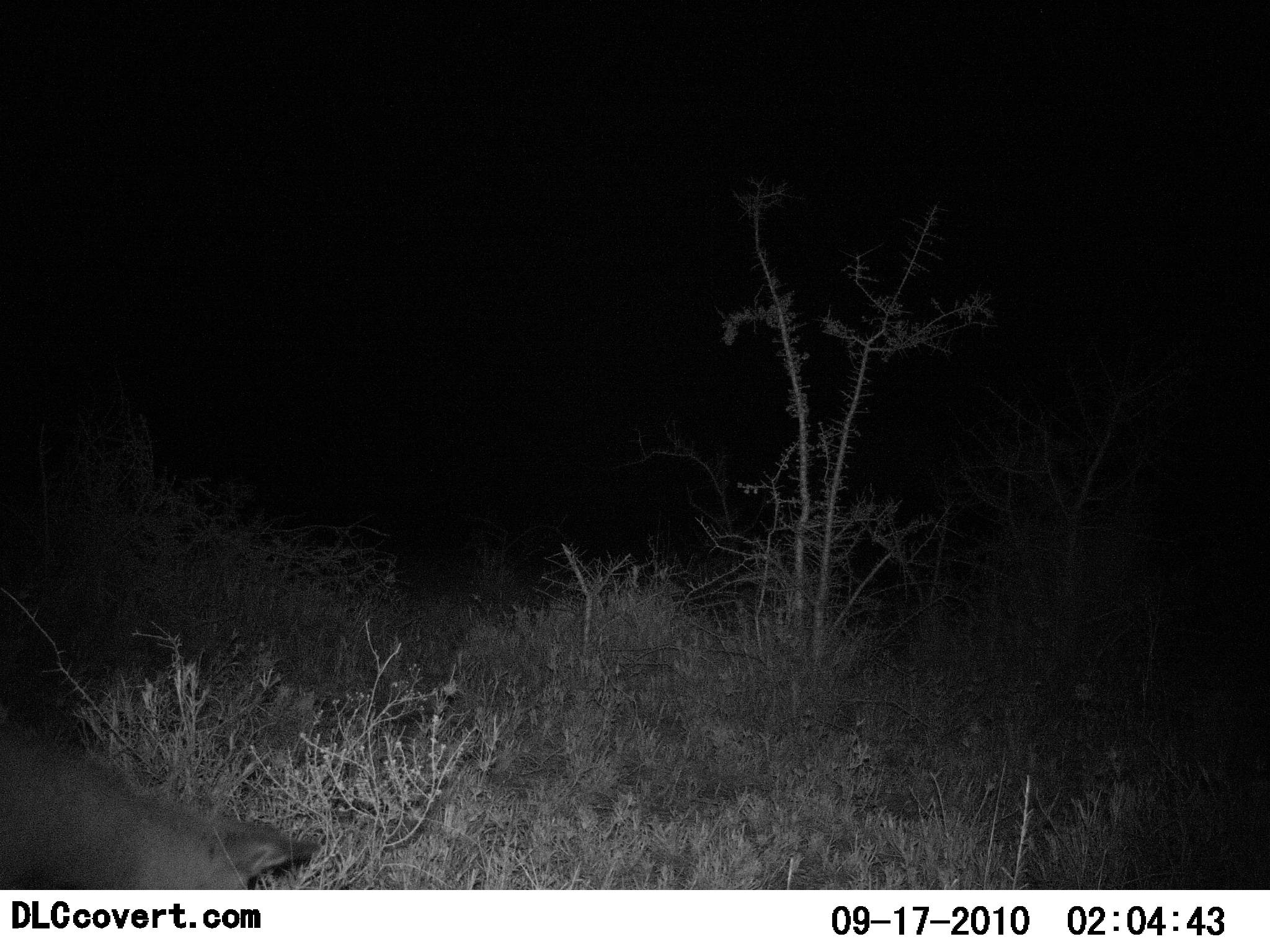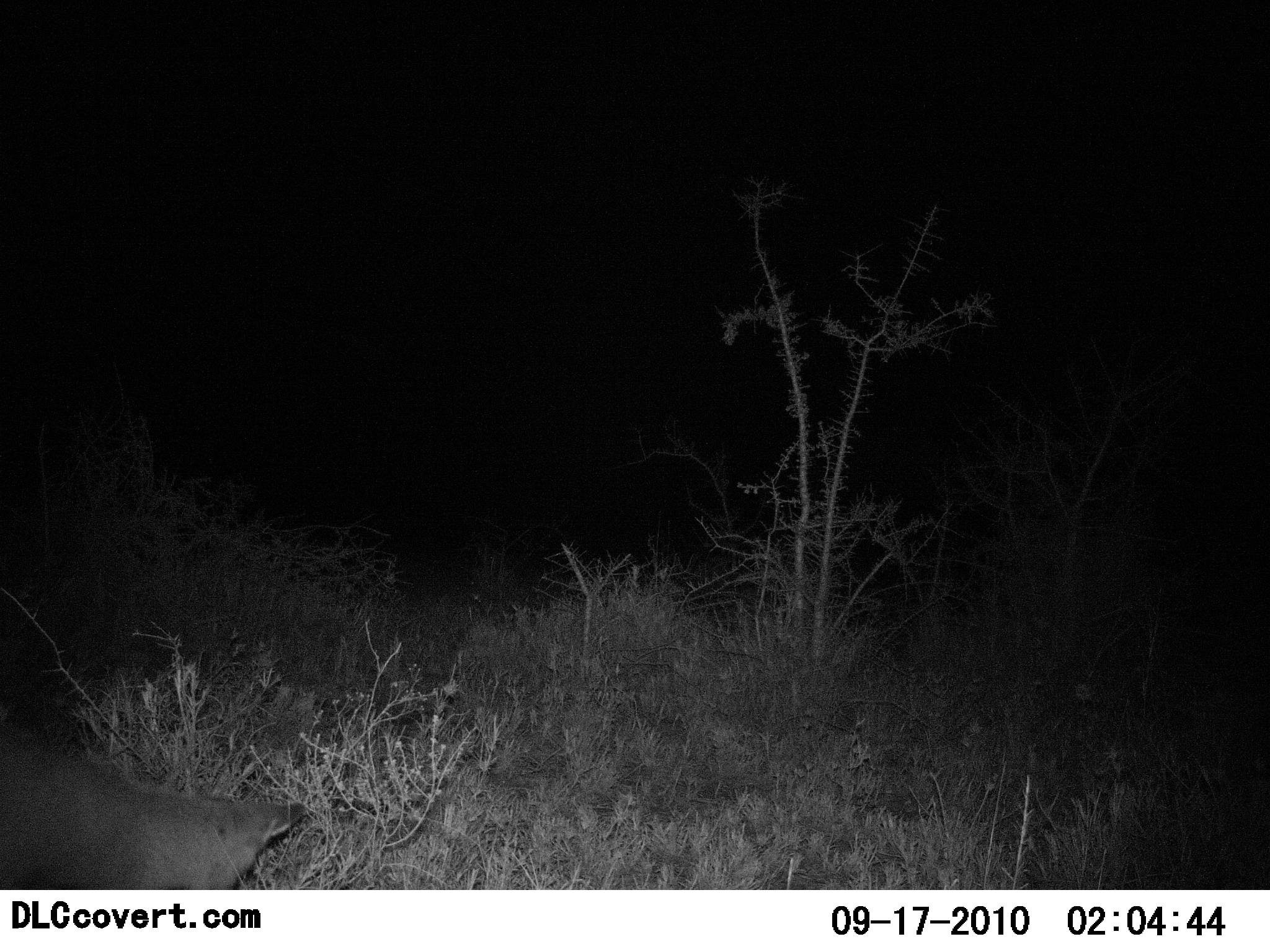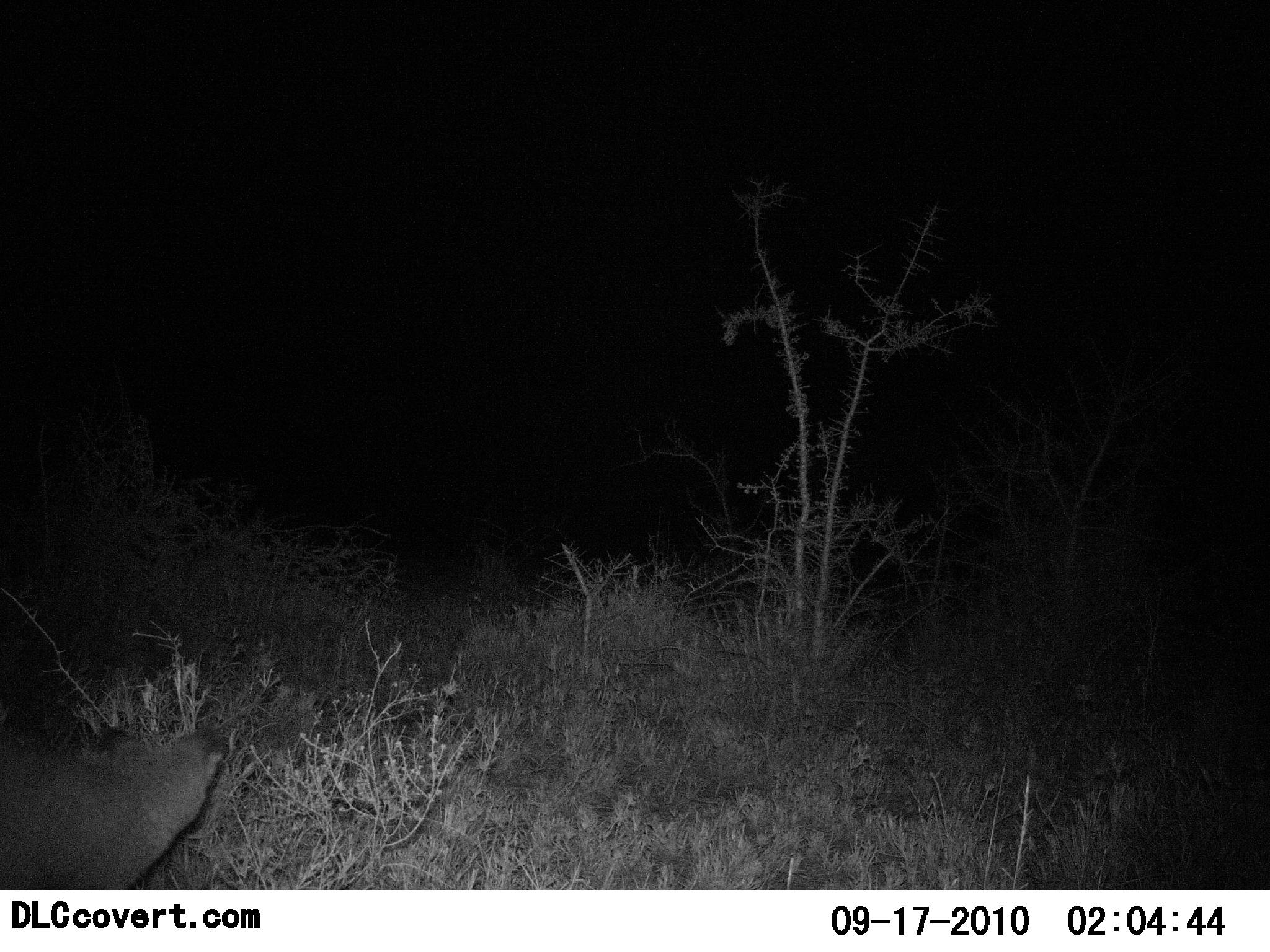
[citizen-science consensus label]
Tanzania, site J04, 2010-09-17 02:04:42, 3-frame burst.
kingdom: Animalia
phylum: Chordata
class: Mammalia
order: Carnivora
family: Canidae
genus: Otocyon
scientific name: Otocyon megalotis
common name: bat-eared fox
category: batearedfox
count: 1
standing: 56%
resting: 0%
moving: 33%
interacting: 0%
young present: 0%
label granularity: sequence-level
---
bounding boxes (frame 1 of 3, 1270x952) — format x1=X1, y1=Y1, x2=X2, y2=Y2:
animal: x1=0, y1=710, x2=312, y2=891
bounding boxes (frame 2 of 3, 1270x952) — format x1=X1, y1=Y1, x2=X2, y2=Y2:
animal: x1=0, y1=716, x2=308, y2=889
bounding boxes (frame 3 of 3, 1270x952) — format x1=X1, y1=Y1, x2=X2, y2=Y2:
animal: x1=0, y1=719, x2=238, y2=890